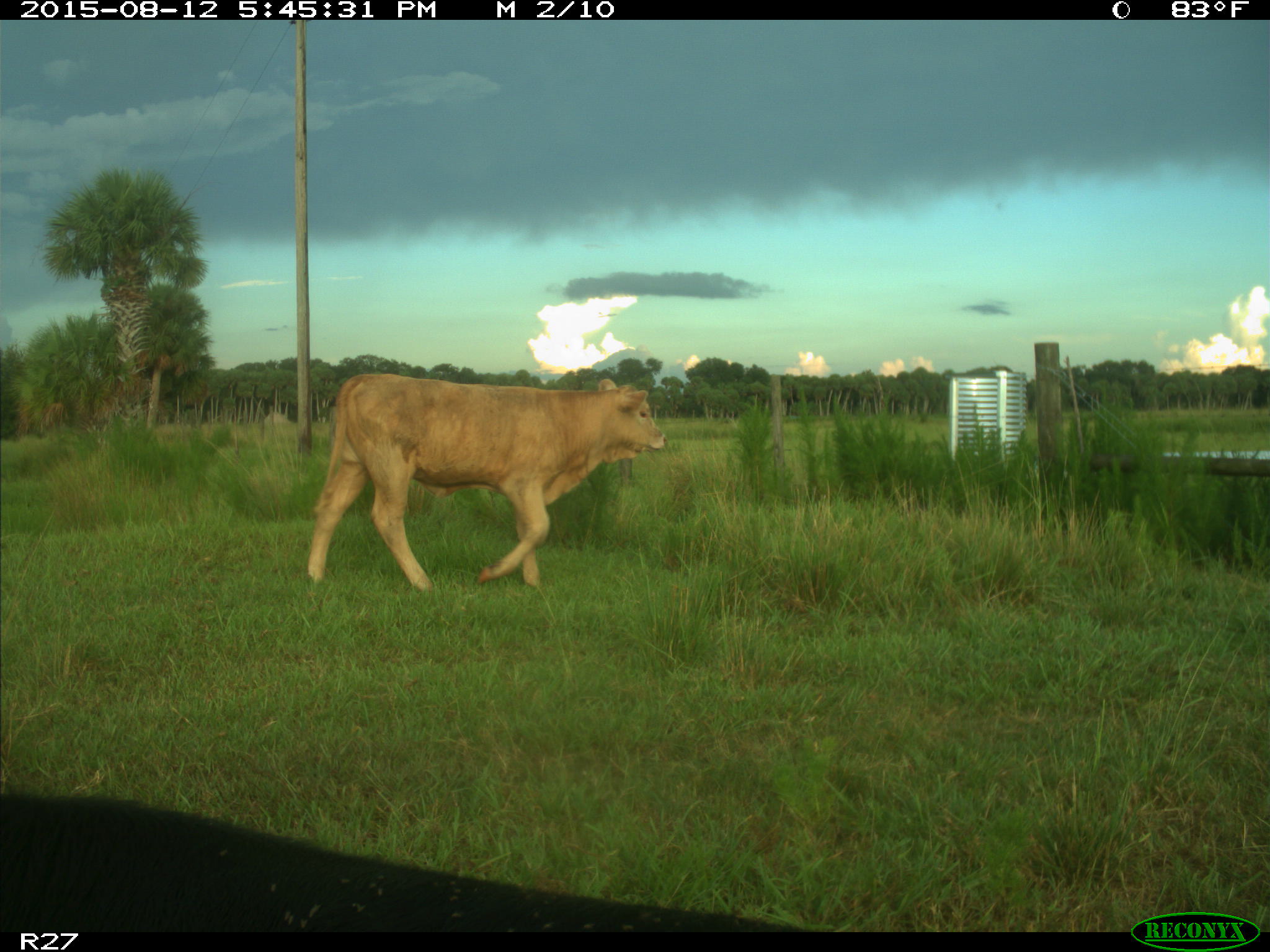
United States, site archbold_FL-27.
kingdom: Animalia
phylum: Chordata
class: Mammalia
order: Artiodactyla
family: Bovidae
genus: Bos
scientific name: Bos taurus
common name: domestic cow